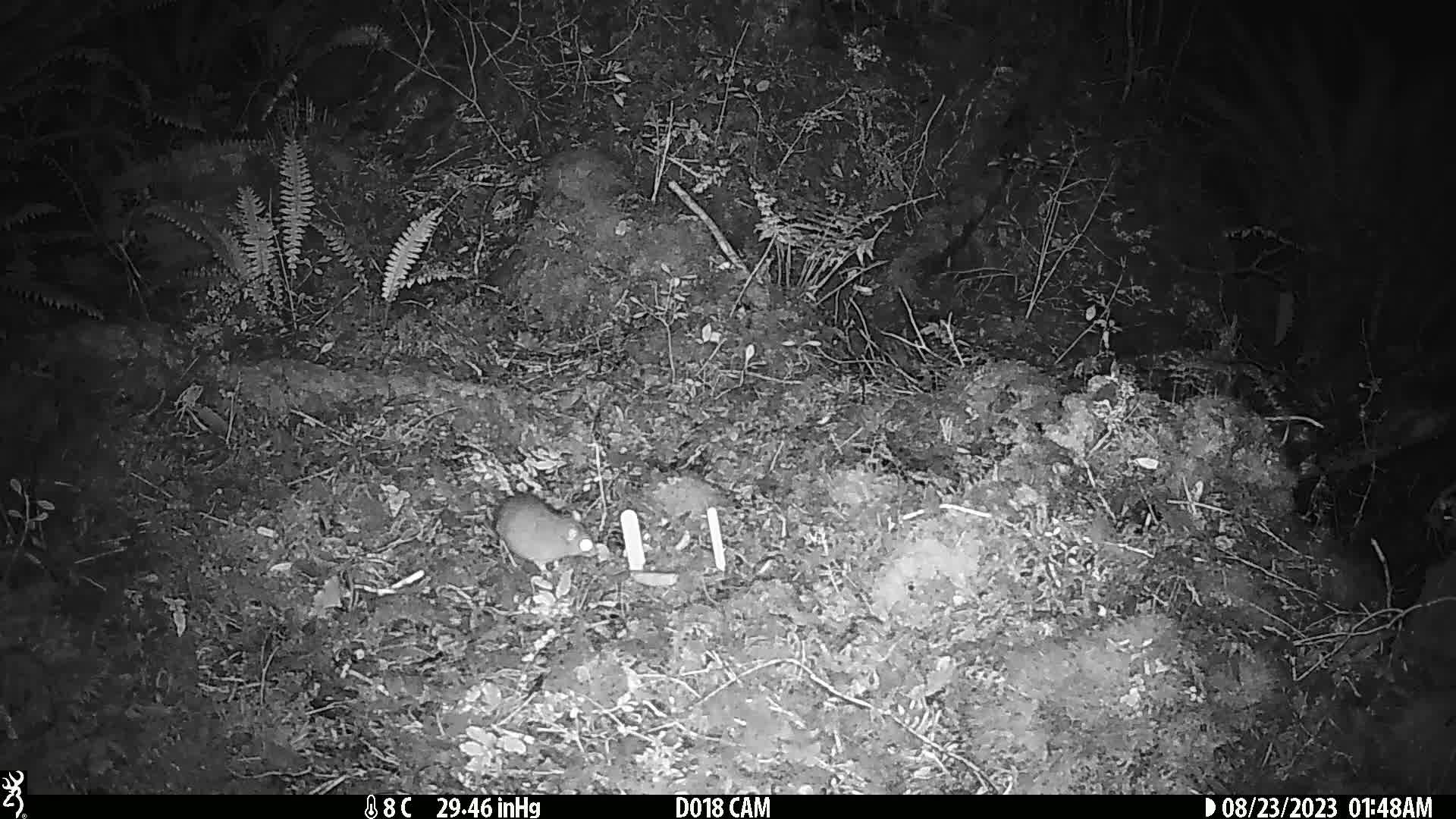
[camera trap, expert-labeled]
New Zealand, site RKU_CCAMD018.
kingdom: Animalia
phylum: Chordata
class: Mammalia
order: Rodentia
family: Muridae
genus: Rattus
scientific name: Rattus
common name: rat